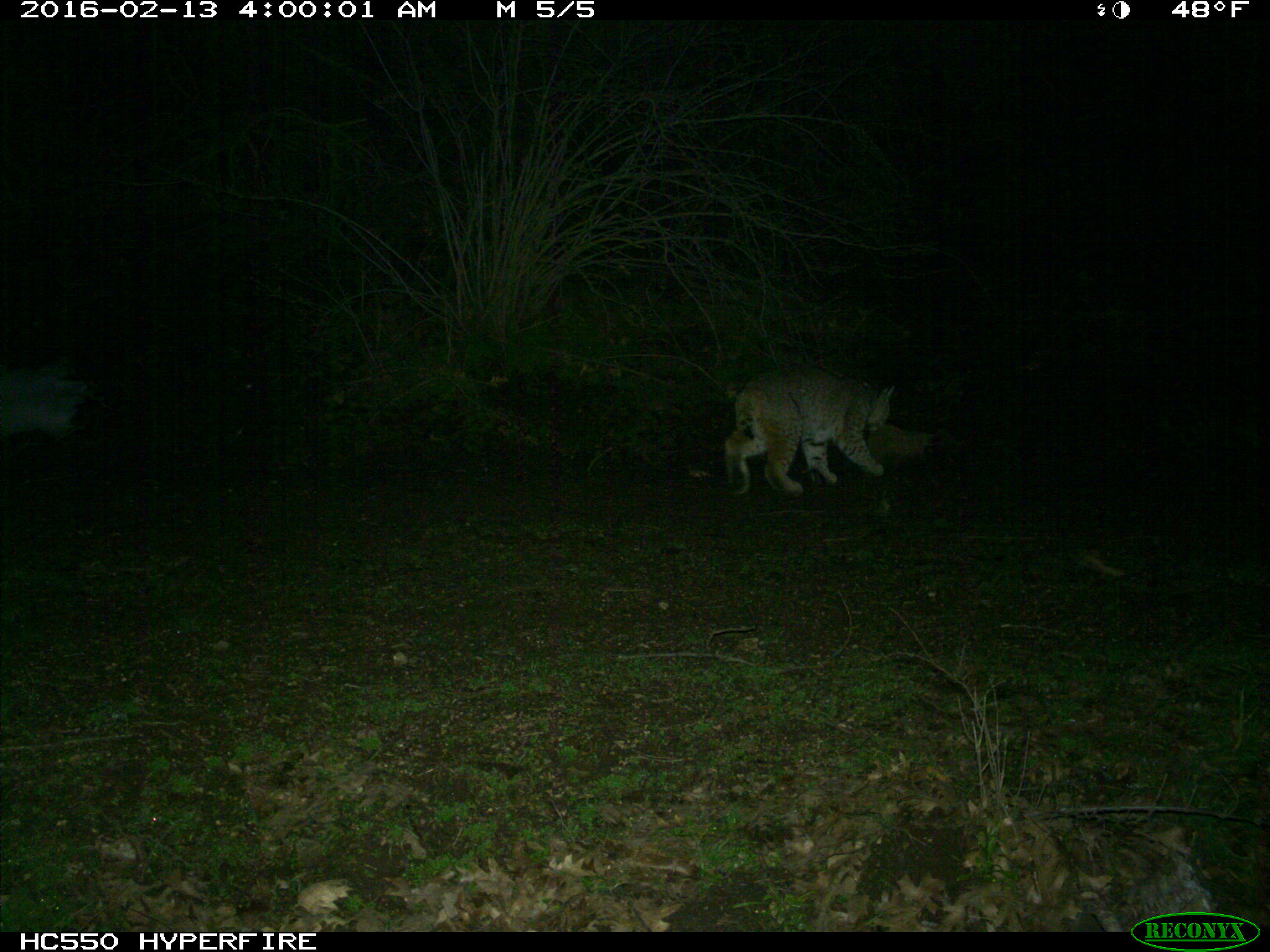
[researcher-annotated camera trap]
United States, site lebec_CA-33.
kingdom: Animalia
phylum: Chordata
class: Mammalia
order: Carnivora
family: Felidae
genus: Lynx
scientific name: Lynx rufus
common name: bobcat